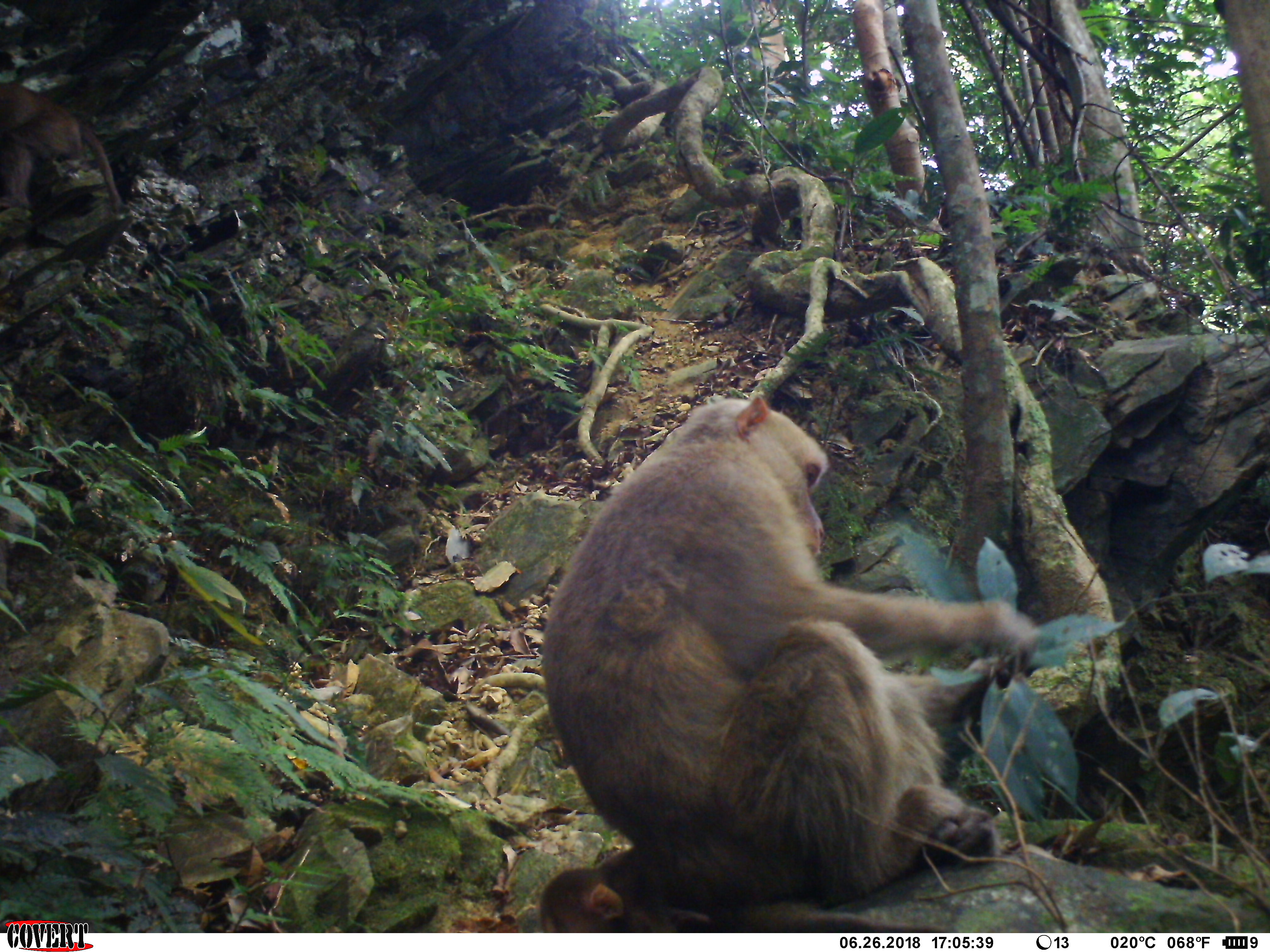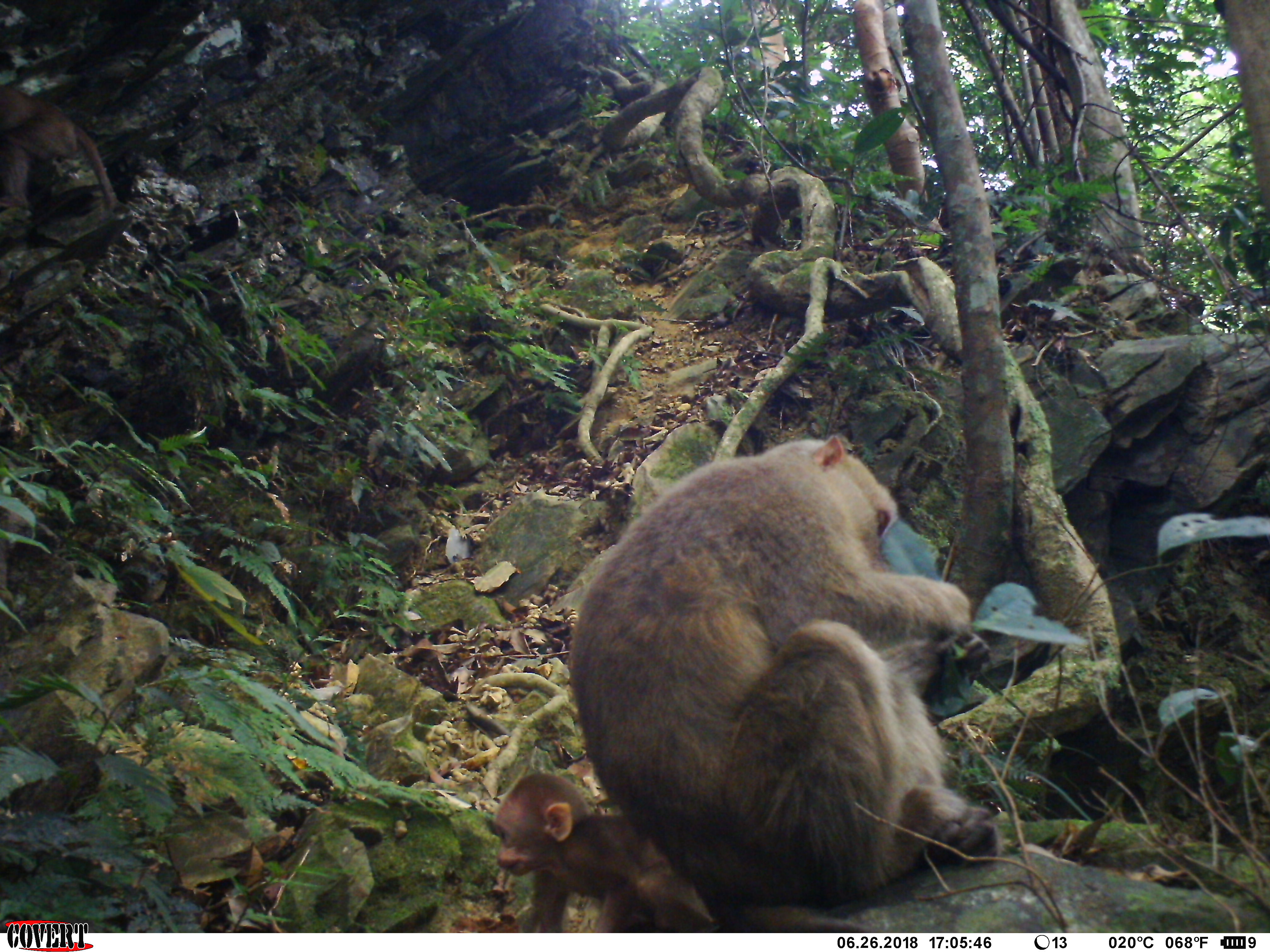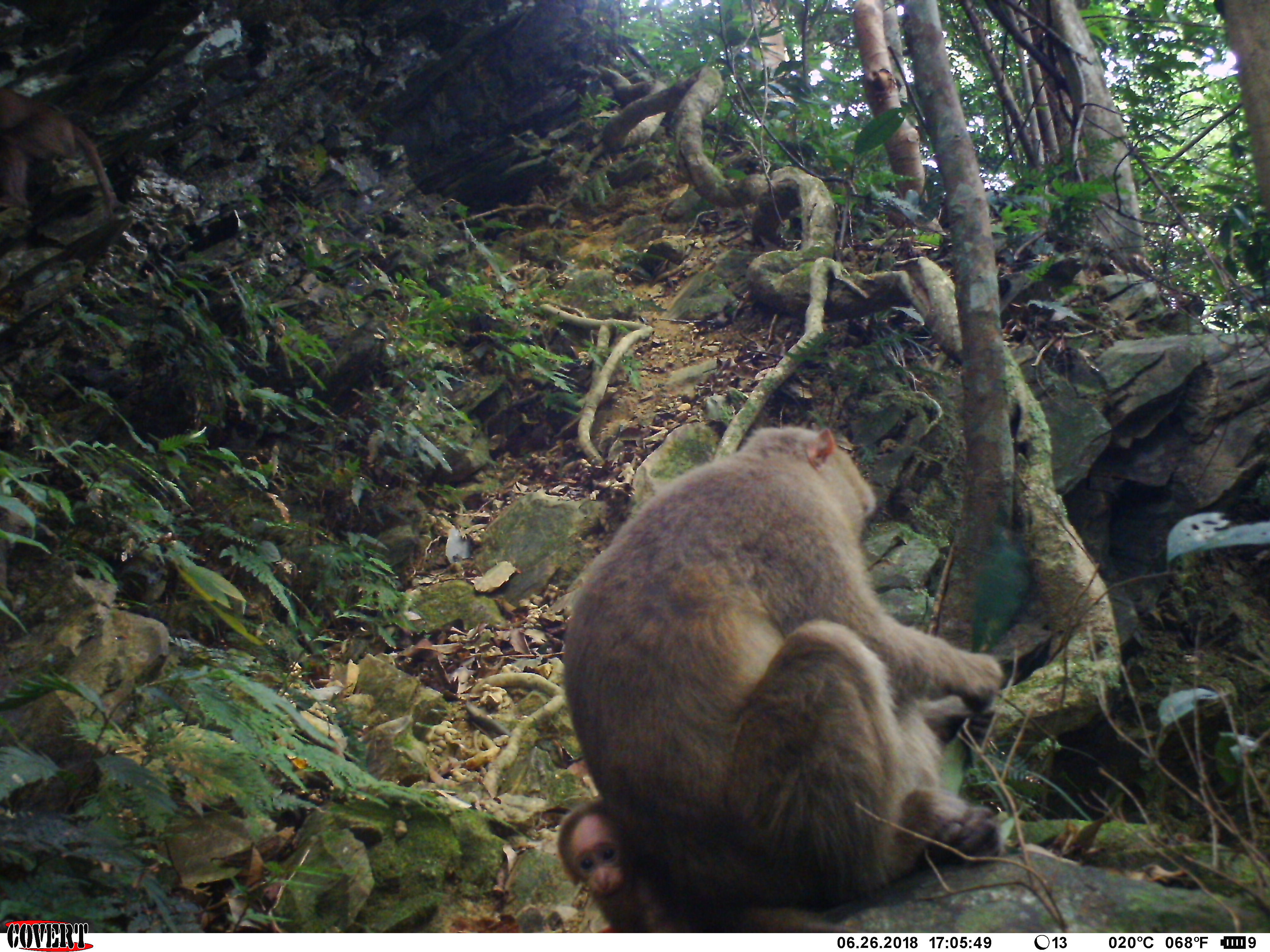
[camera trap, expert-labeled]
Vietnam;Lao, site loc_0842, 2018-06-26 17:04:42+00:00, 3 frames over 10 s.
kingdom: Animalia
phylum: Chordata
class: Mammalia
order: Primates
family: Cercopithecidae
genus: Macaca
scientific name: Macaca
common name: macaques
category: assam or rhesus macaque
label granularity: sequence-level